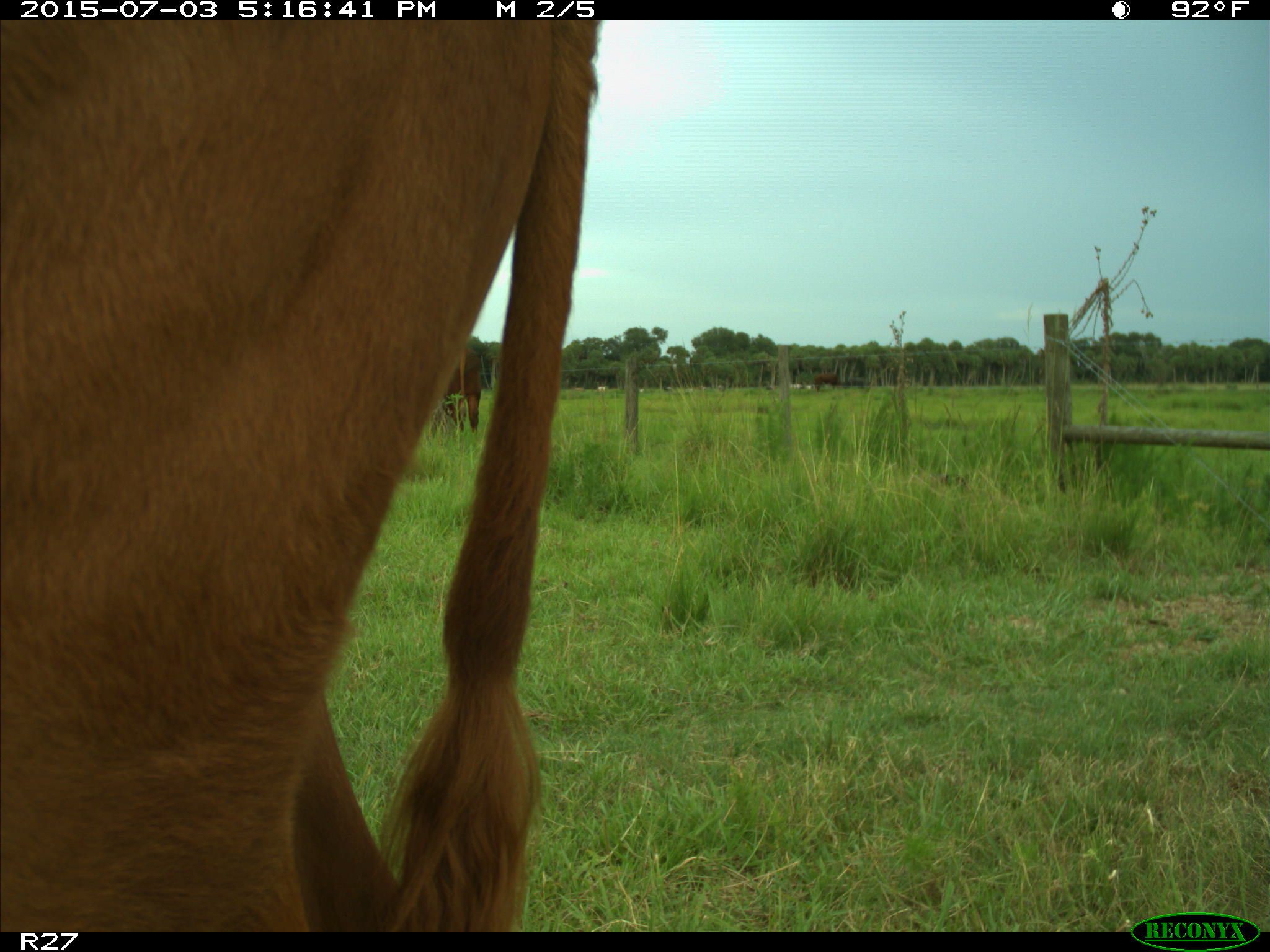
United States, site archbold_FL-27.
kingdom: Animalia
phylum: Chordata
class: Mammalia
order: Artiodactyla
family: Bovidae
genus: Bos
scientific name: Bos taurus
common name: domestic cow